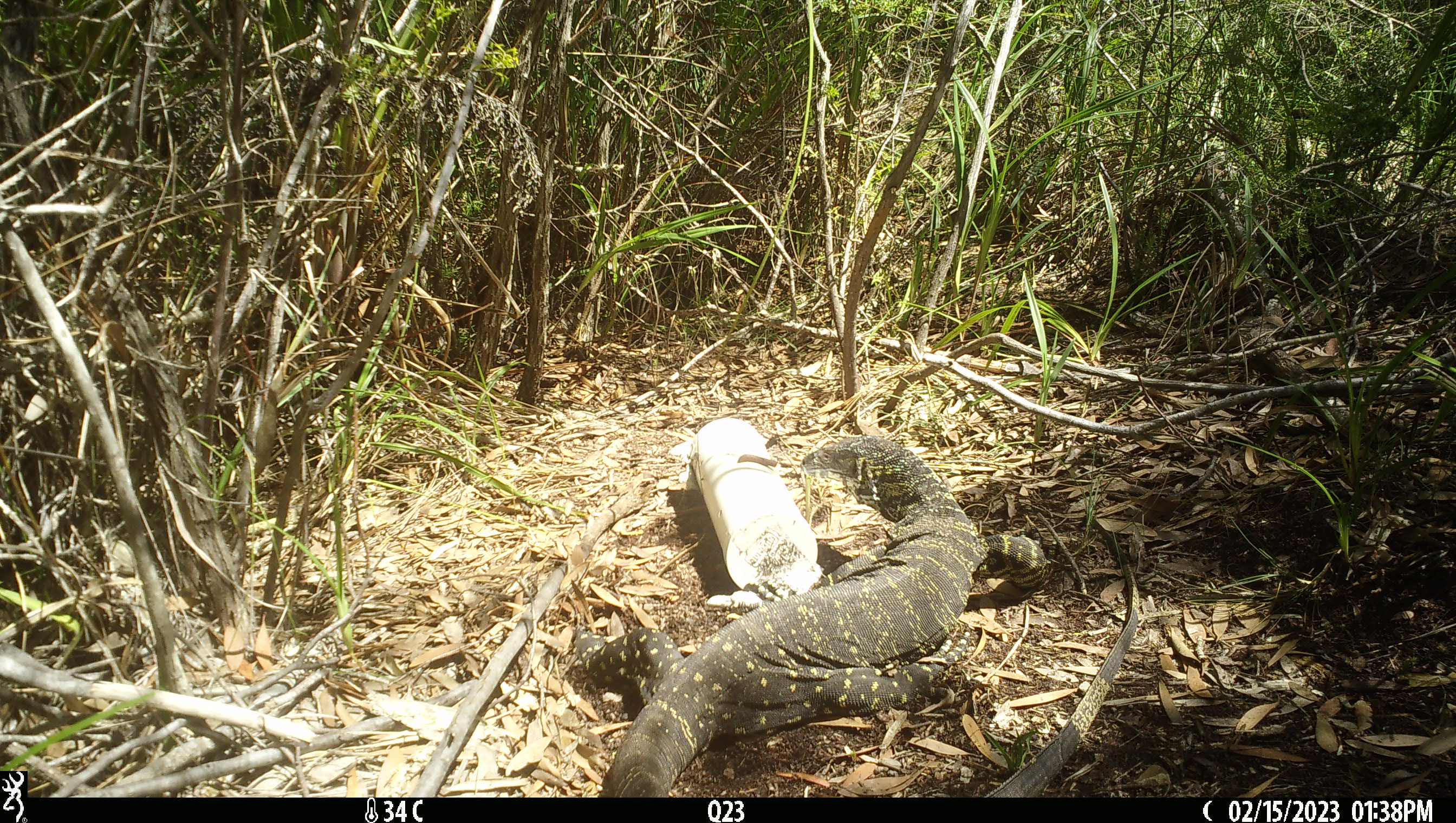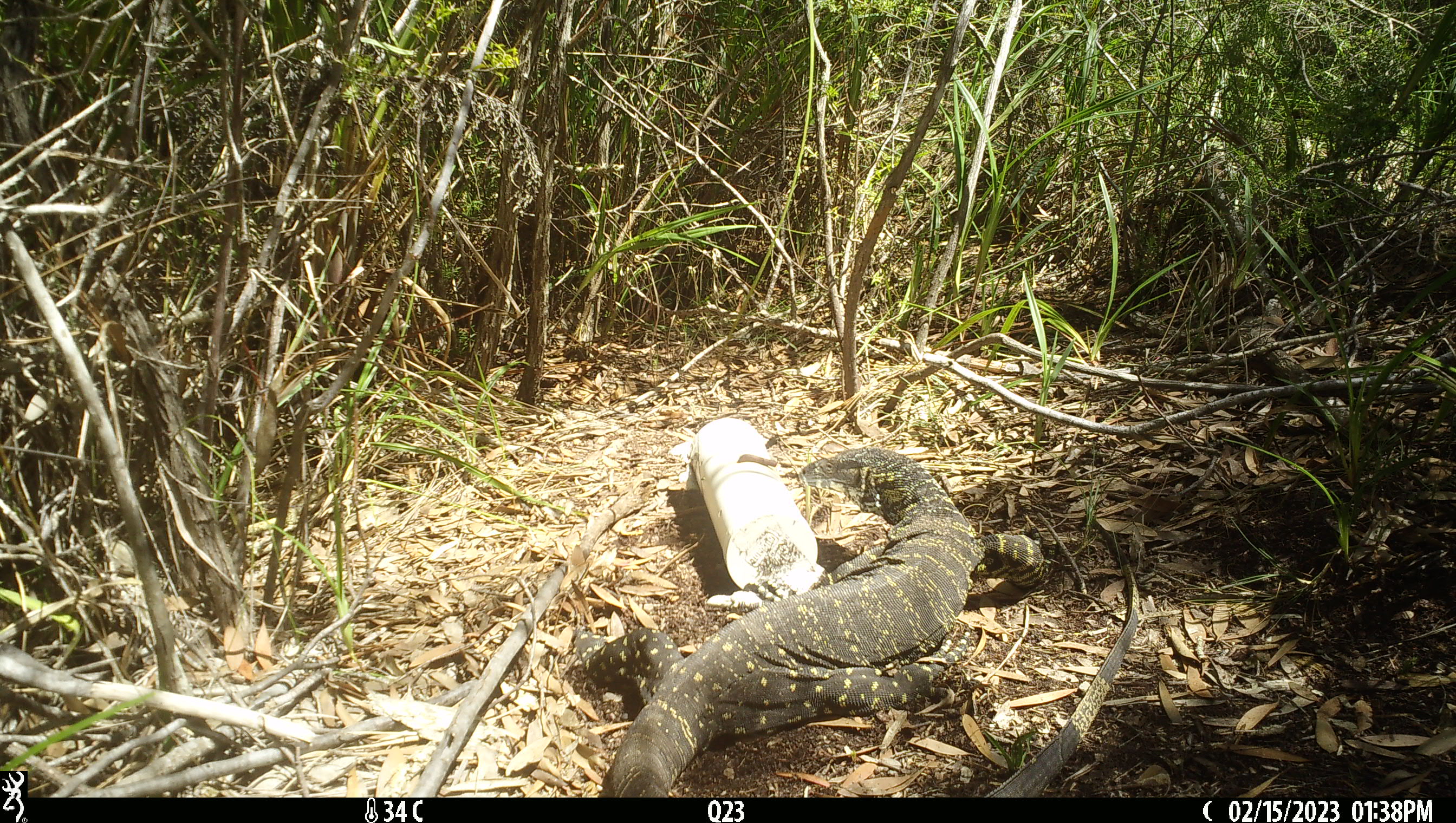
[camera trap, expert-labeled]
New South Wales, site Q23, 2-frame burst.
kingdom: Animalia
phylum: Chordata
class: Reptilia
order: Squamata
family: Varanidae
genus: Varanus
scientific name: Varanus varius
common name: lace monitor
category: goanna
Goanna (lace monitor) (Varanus varius).